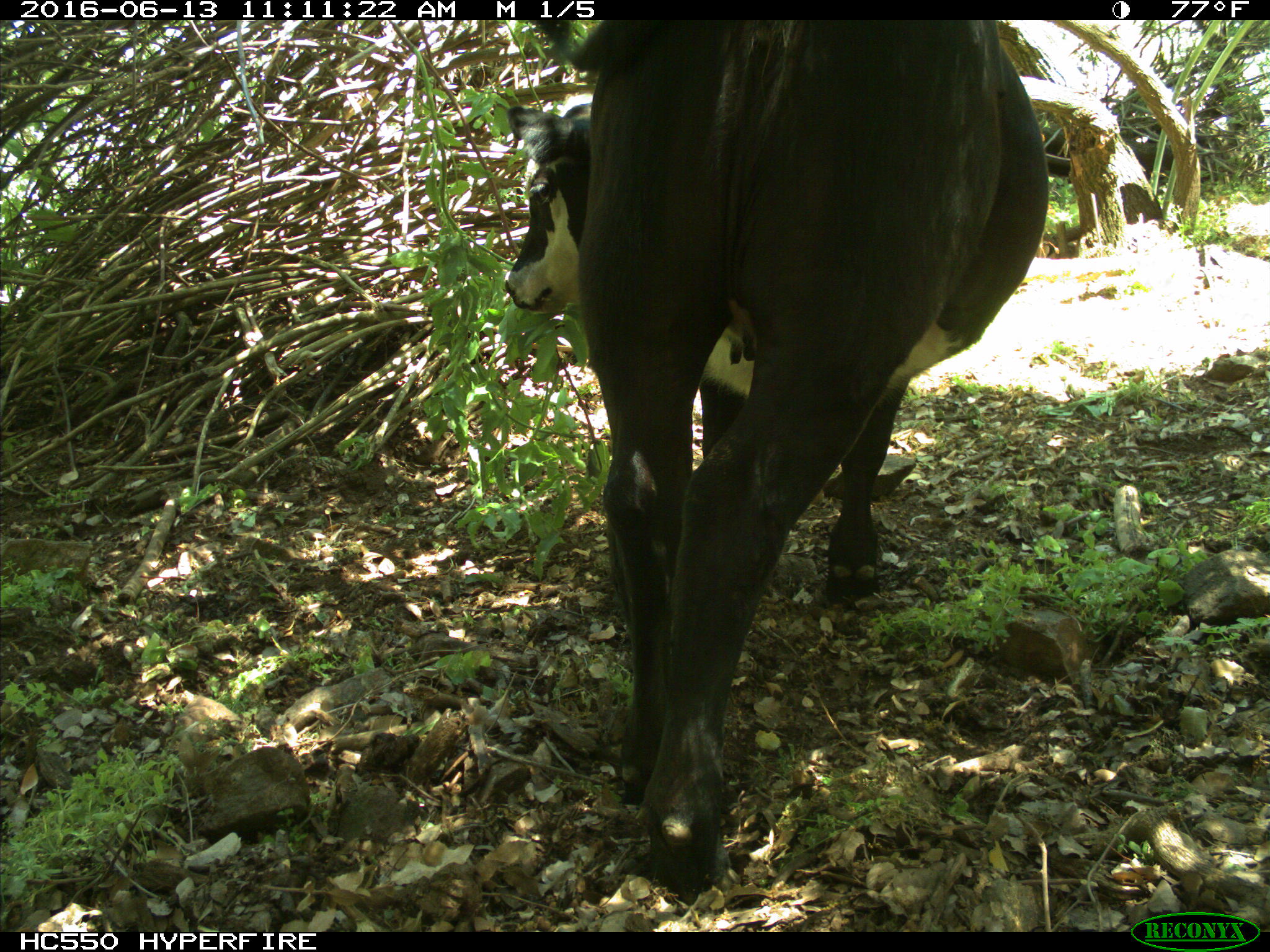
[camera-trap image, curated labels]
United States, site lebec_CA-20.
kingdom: Animalia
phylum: Chordata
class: Mammalia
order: Artiodactyla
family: Bovidae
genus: Bos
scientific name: Bos taurus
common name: domestic cow